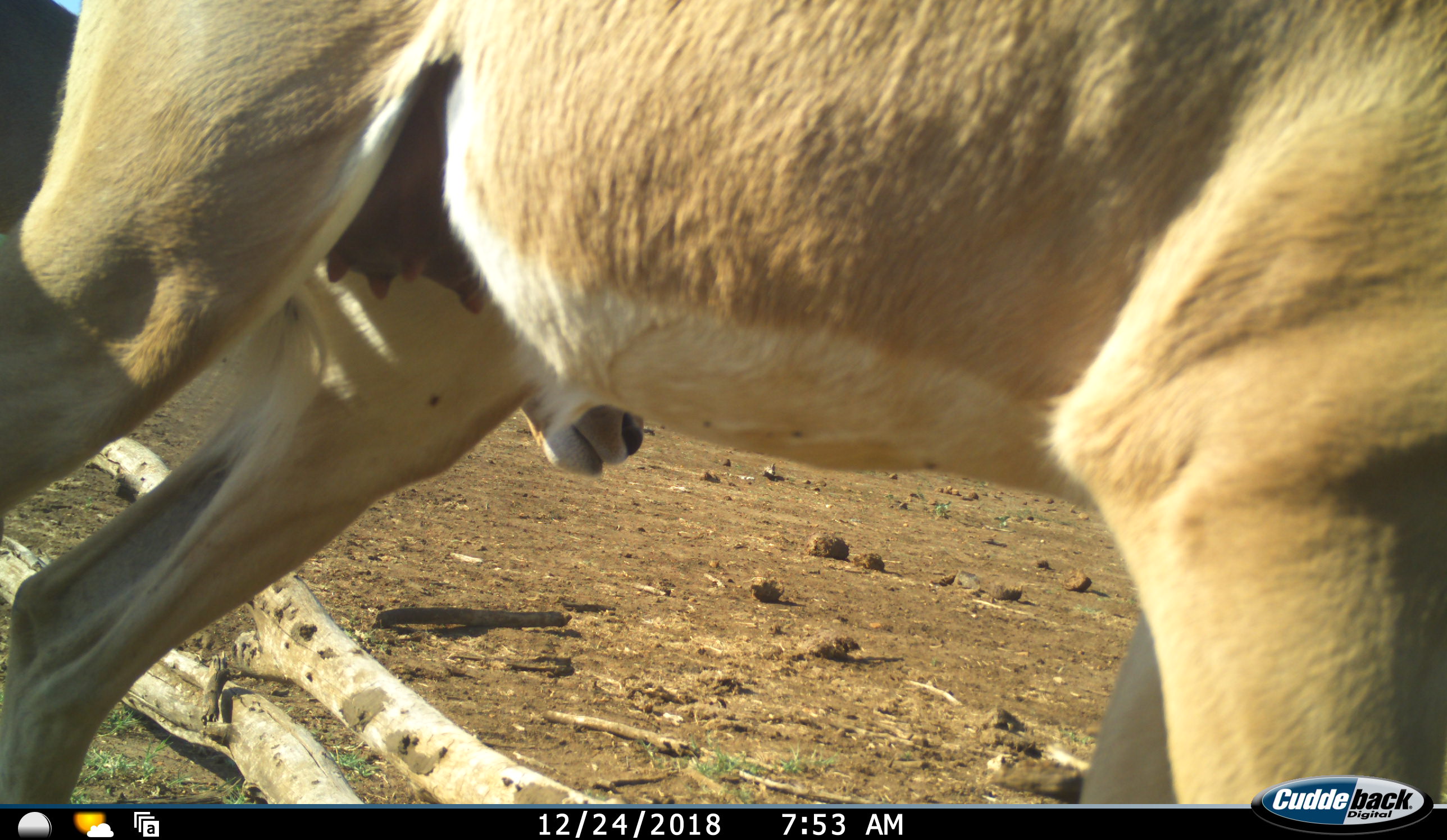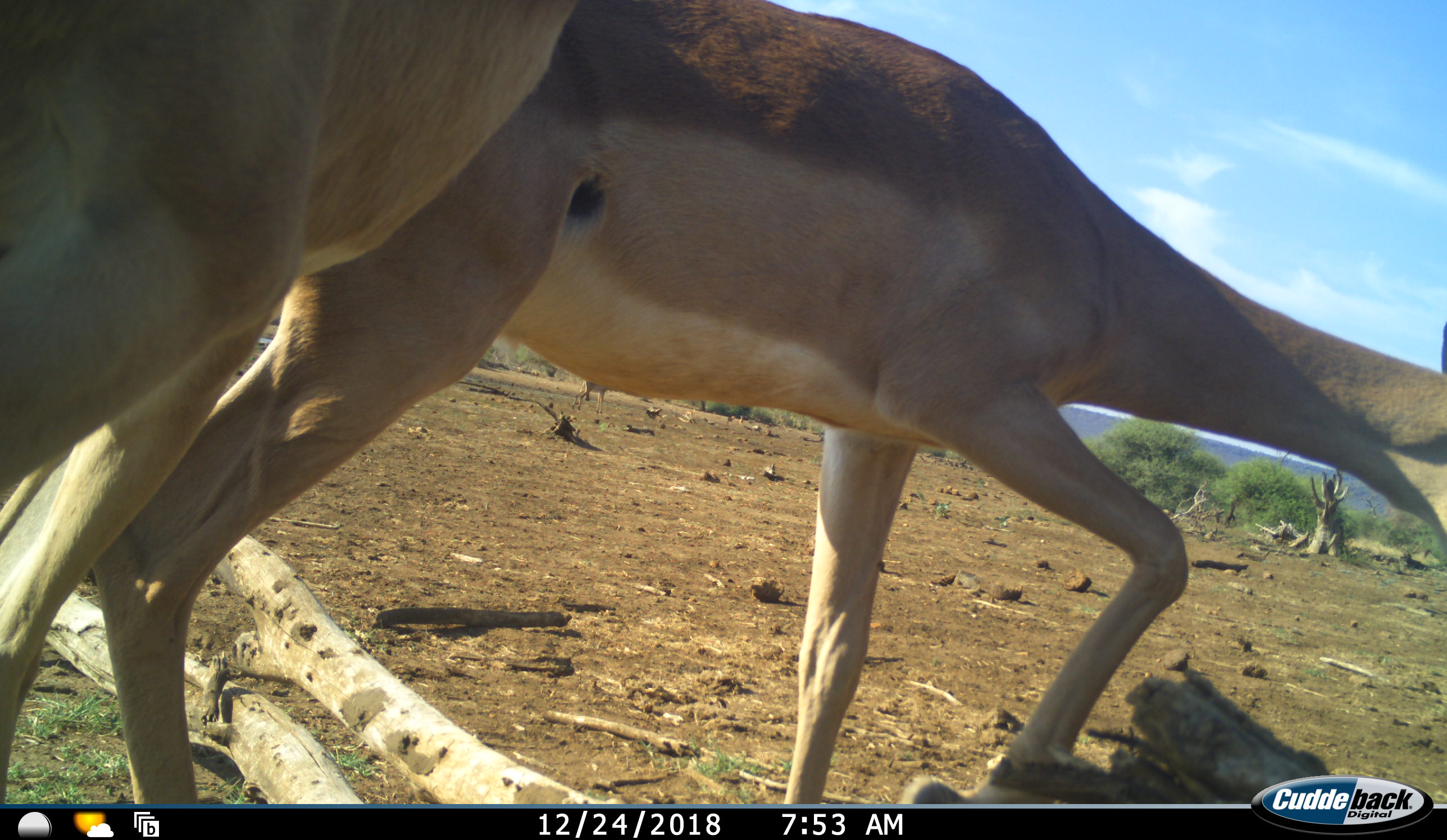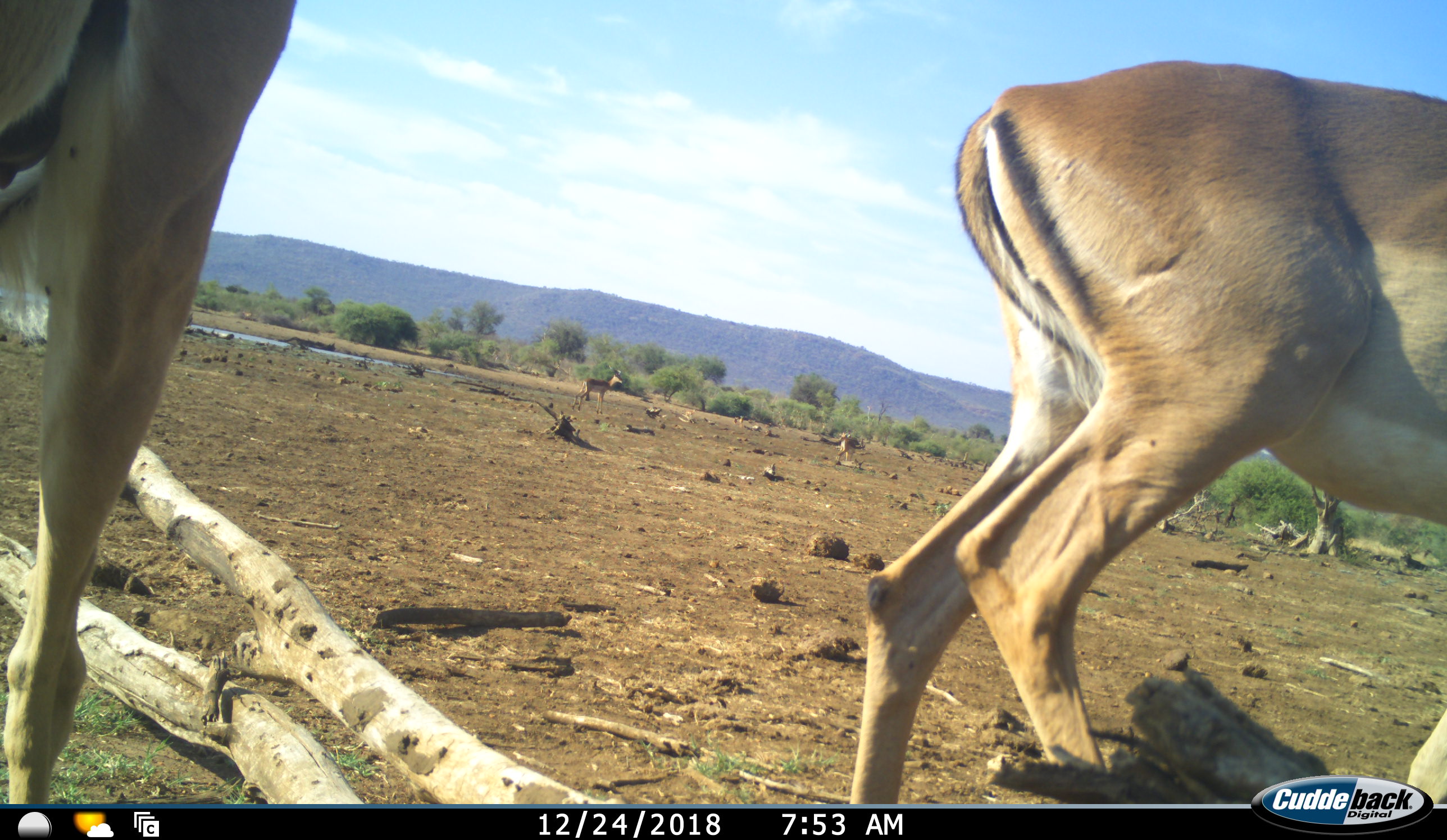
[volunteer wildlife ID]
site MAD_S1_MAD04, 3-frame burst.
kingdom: Animalia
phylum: Chordata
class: Mammalia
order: Artiodactyla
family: Bovidae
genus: Aepyceros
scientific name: Aepyceros melampus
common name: impala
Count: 3.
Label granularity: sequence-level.